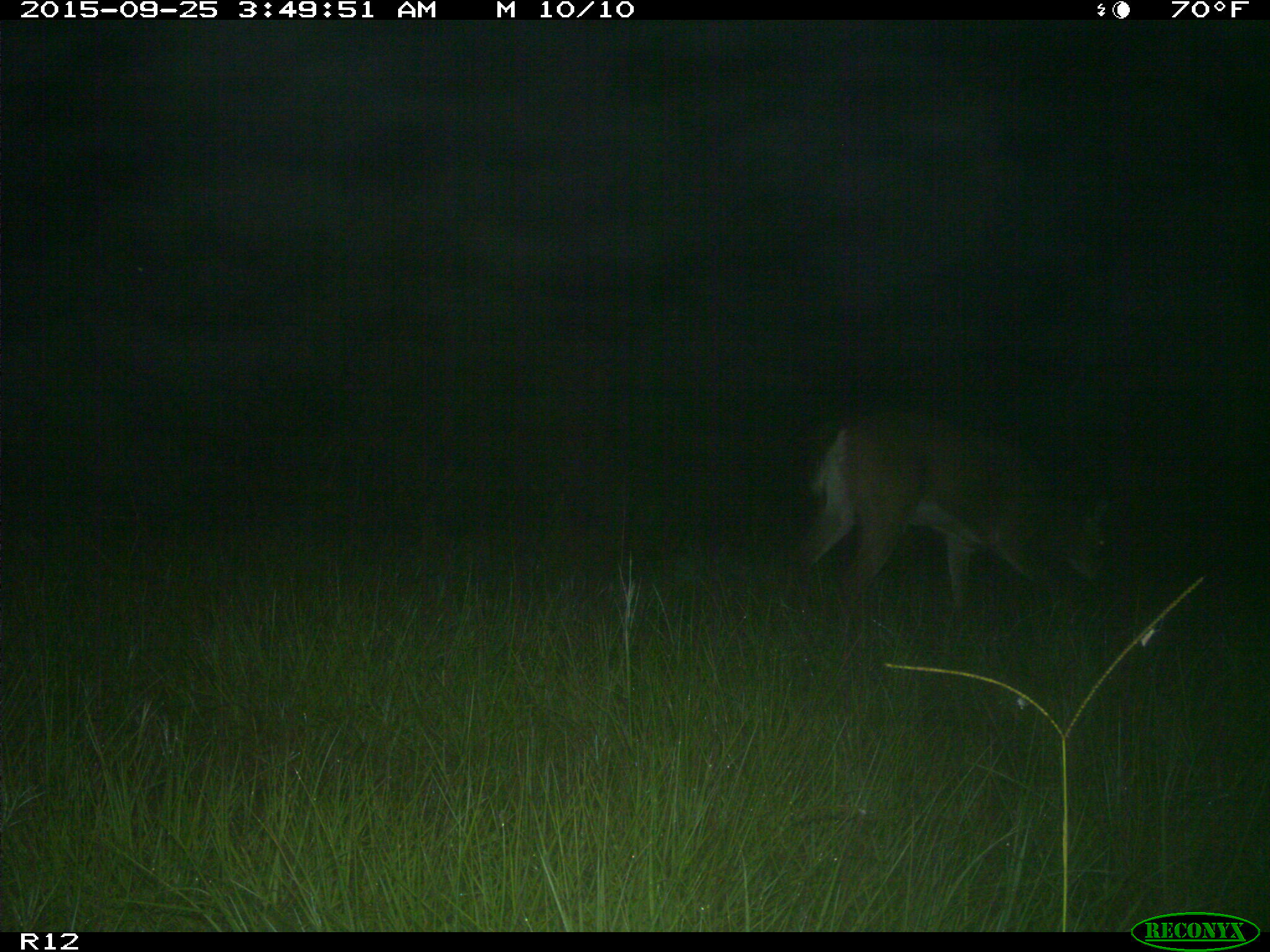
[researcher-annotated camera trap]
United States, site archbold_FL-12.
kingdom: Animalia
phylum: Chordata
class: Mammalia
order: Artiodactyla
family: Cervidae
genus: Odocoileus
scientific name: Odocoileus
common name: deer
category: unidentified deer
Unidentified deer (deer) (Odocoileus).